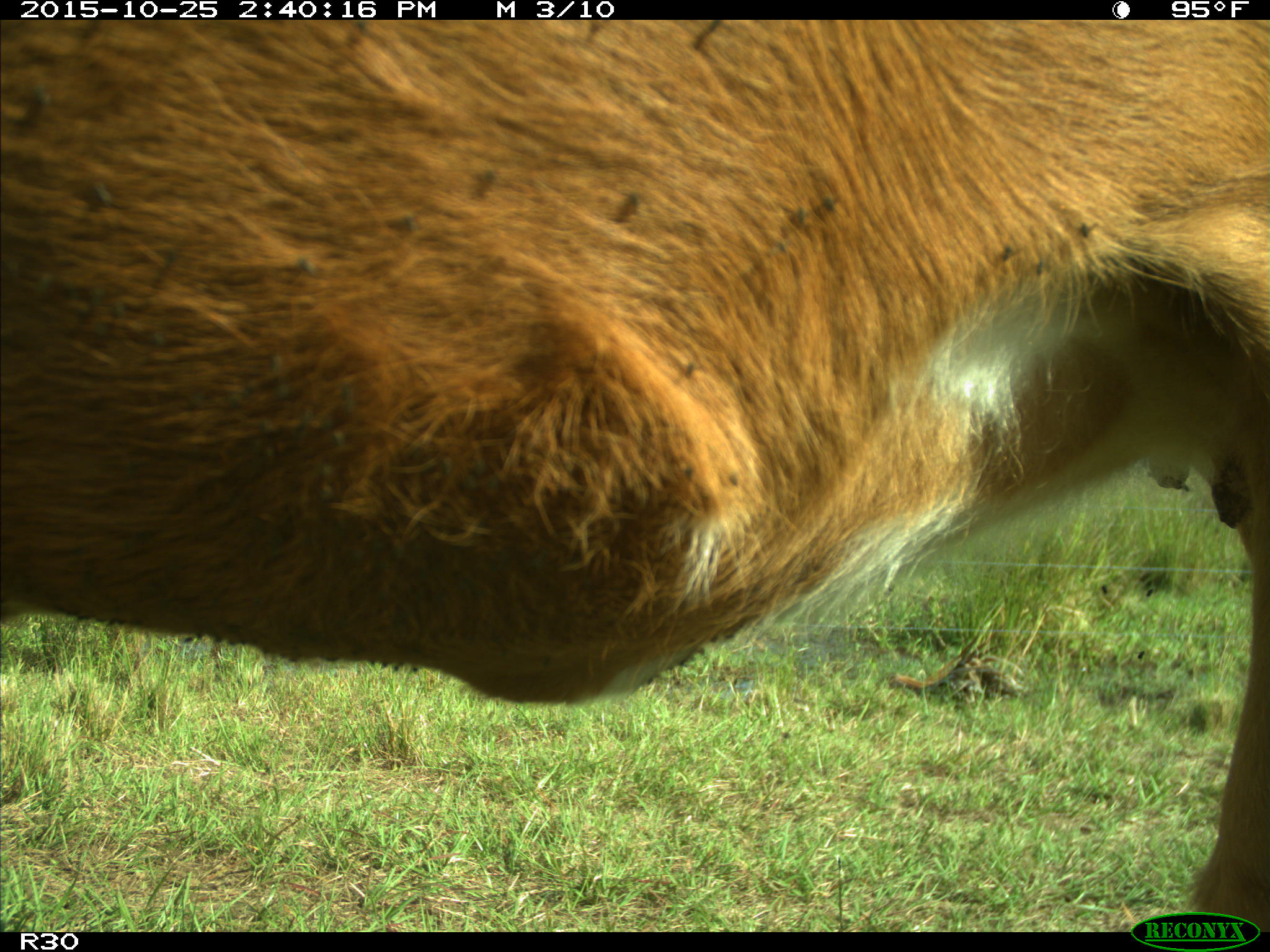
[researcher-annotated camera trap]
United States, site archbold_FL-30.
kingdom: Animalia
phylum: Chordata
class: Mammalia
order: Artiodactyla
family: Bovidae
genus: Bos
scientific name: Bos taurus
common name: domestic cow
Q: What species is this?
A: Bos taurus (domestic cow).